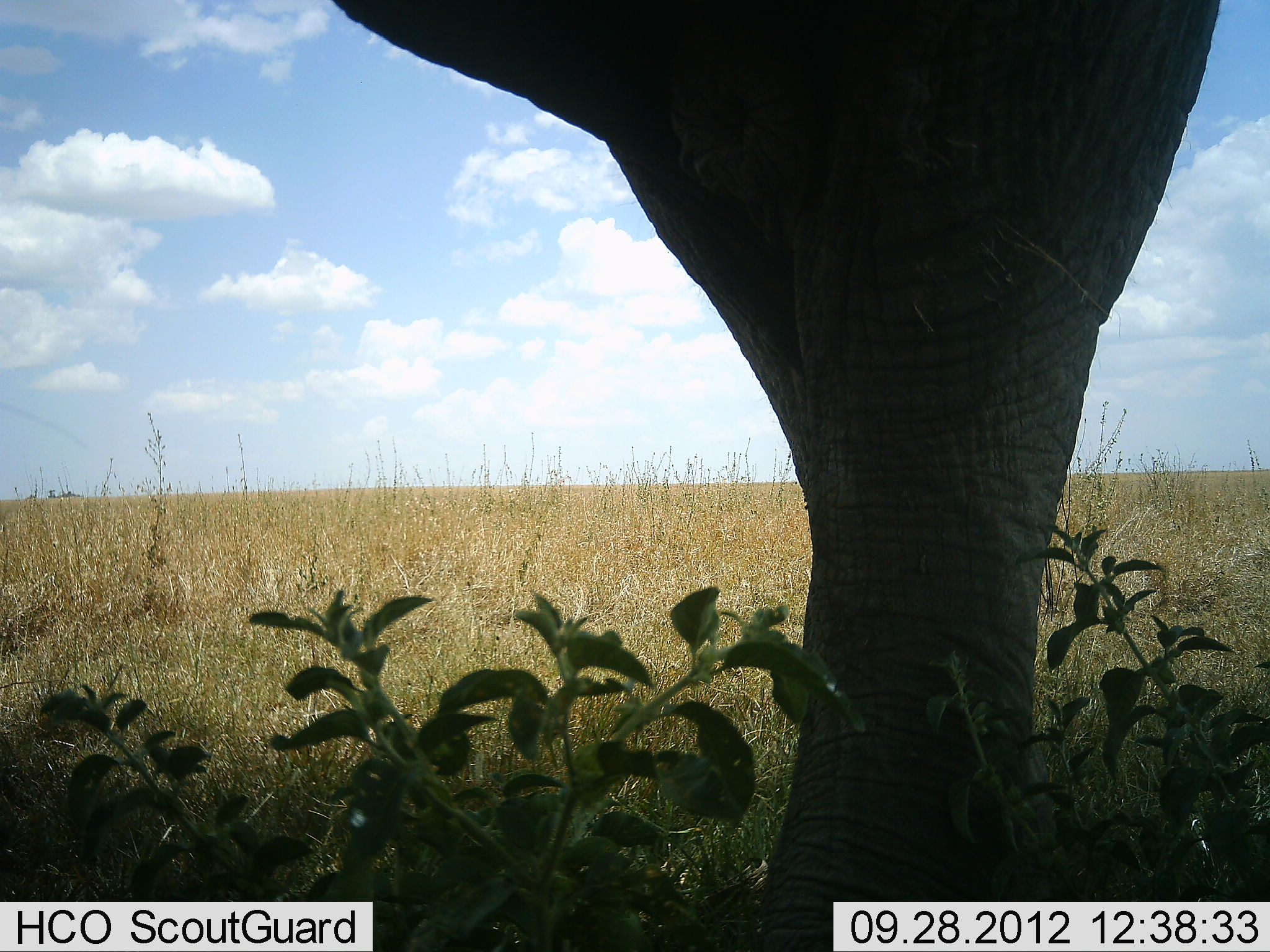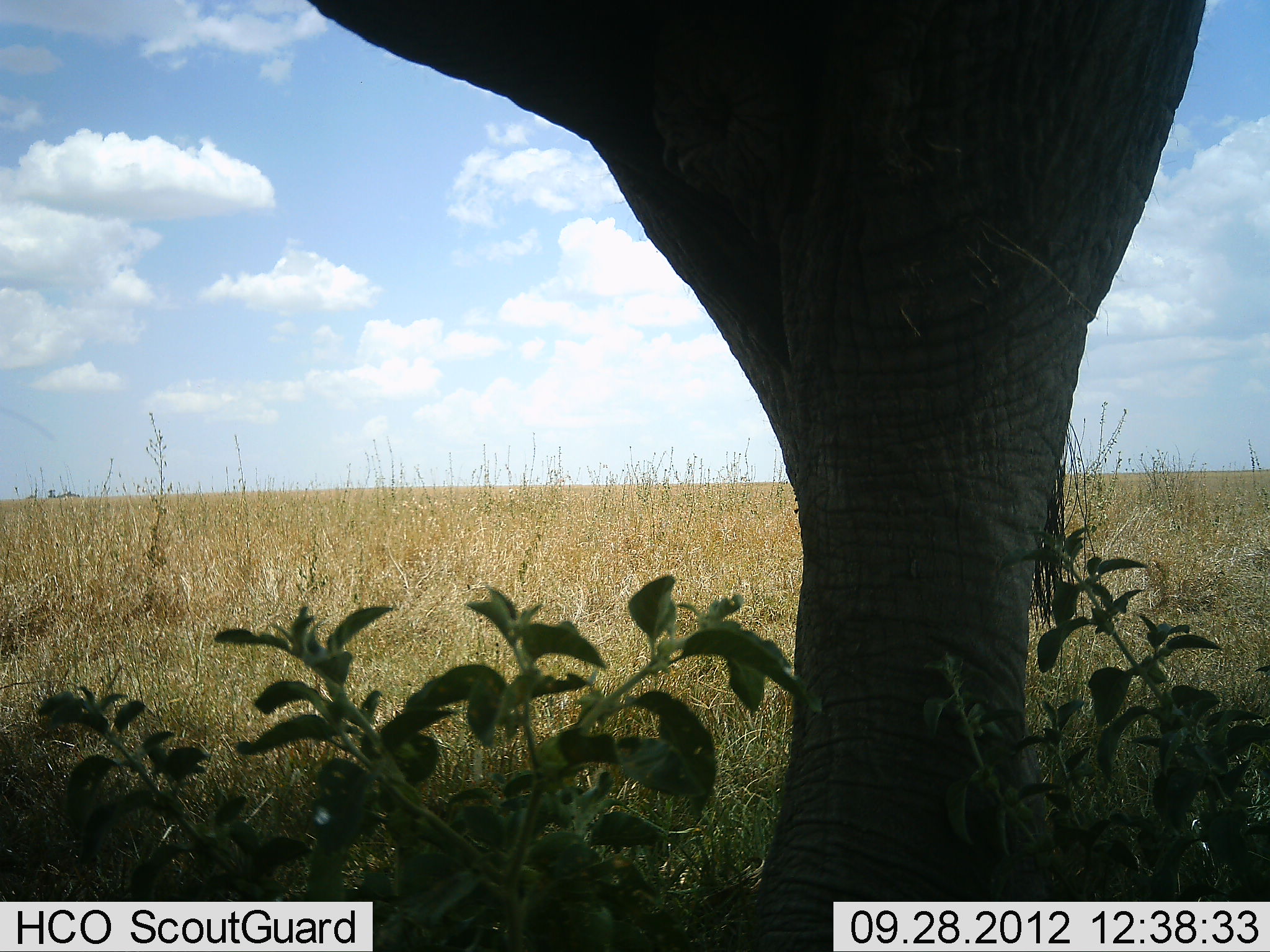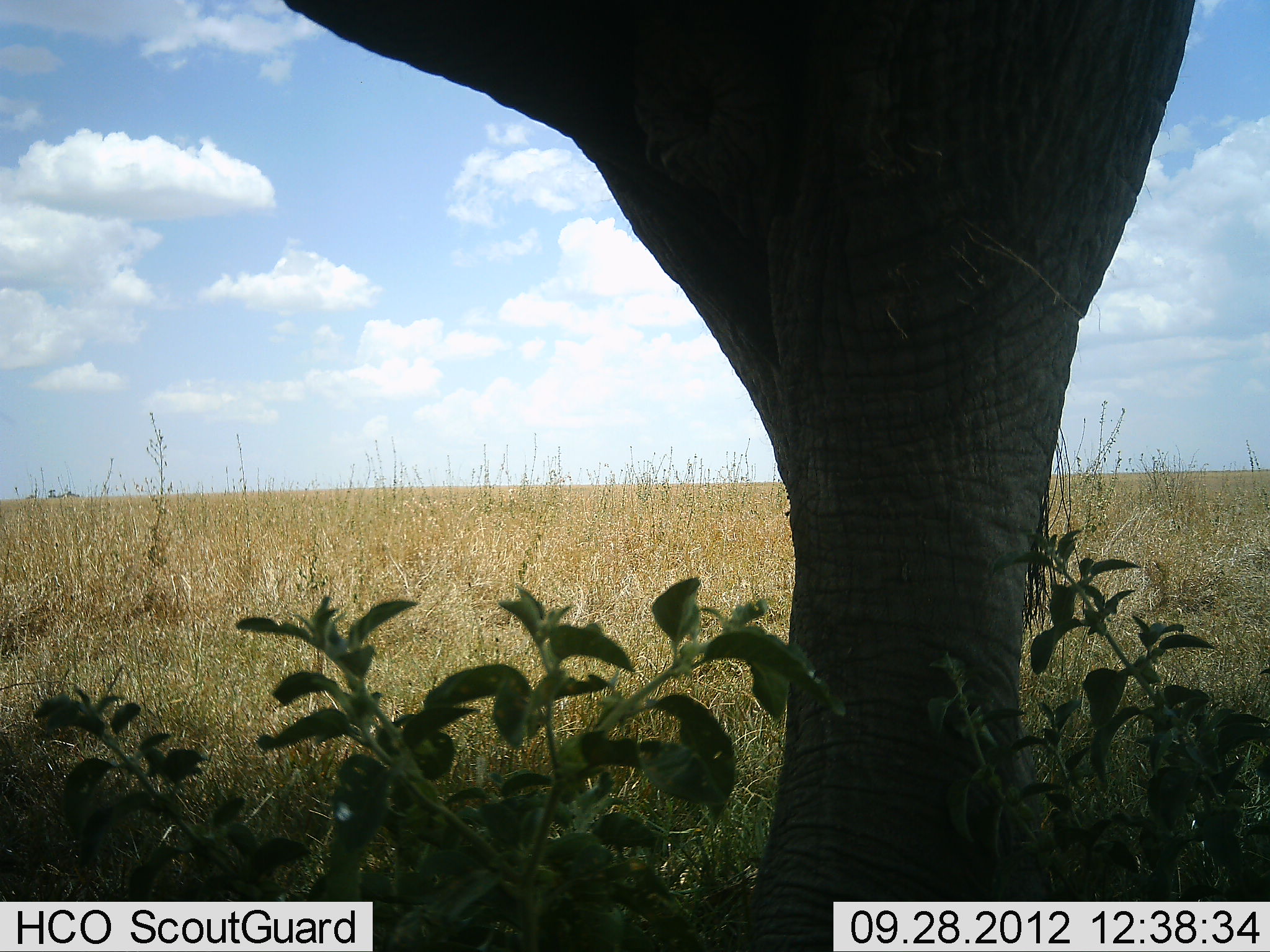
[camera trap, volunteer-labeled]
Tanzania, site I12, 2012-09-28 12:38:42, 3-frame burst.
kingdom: Animalia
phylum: Chordata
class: Mammalia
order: Proboscidea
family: Elephantidae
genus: Loxodonta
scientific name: Loxodonta africana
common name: african bush elephant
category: elephant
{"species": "elephant (african bush elephant) (Loxodonta africana)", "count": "1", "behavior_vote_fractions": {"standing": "100%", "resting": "0%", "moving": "0%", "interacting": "0%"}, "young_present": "0%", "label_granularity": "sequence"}